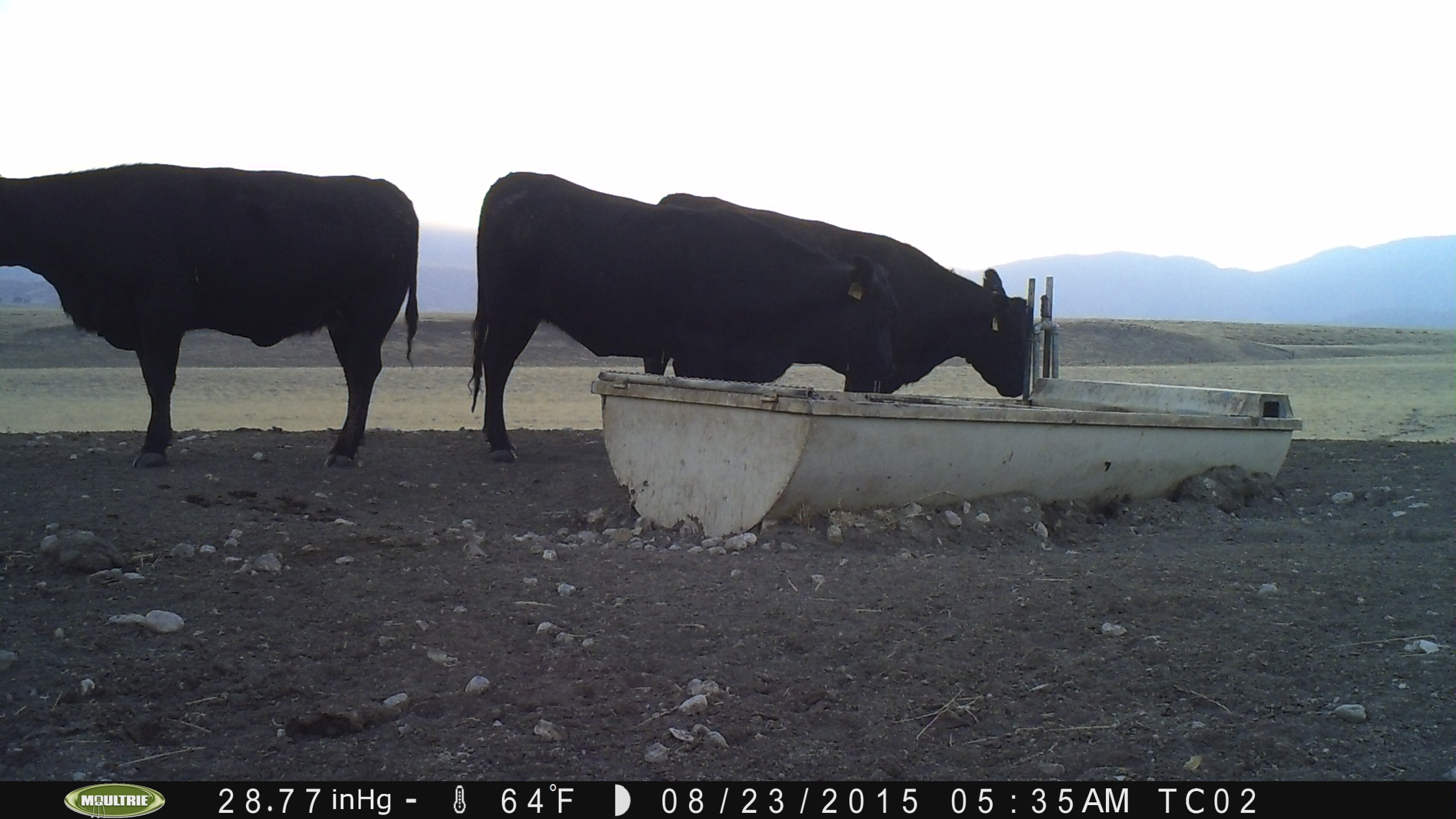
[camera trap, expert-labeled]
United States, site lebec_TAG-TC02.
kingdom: Animalia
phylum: Chordata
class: Mammalia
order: Artiodactyla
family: Bovidae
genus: Bos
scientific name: Bos taurus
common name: domestic cow